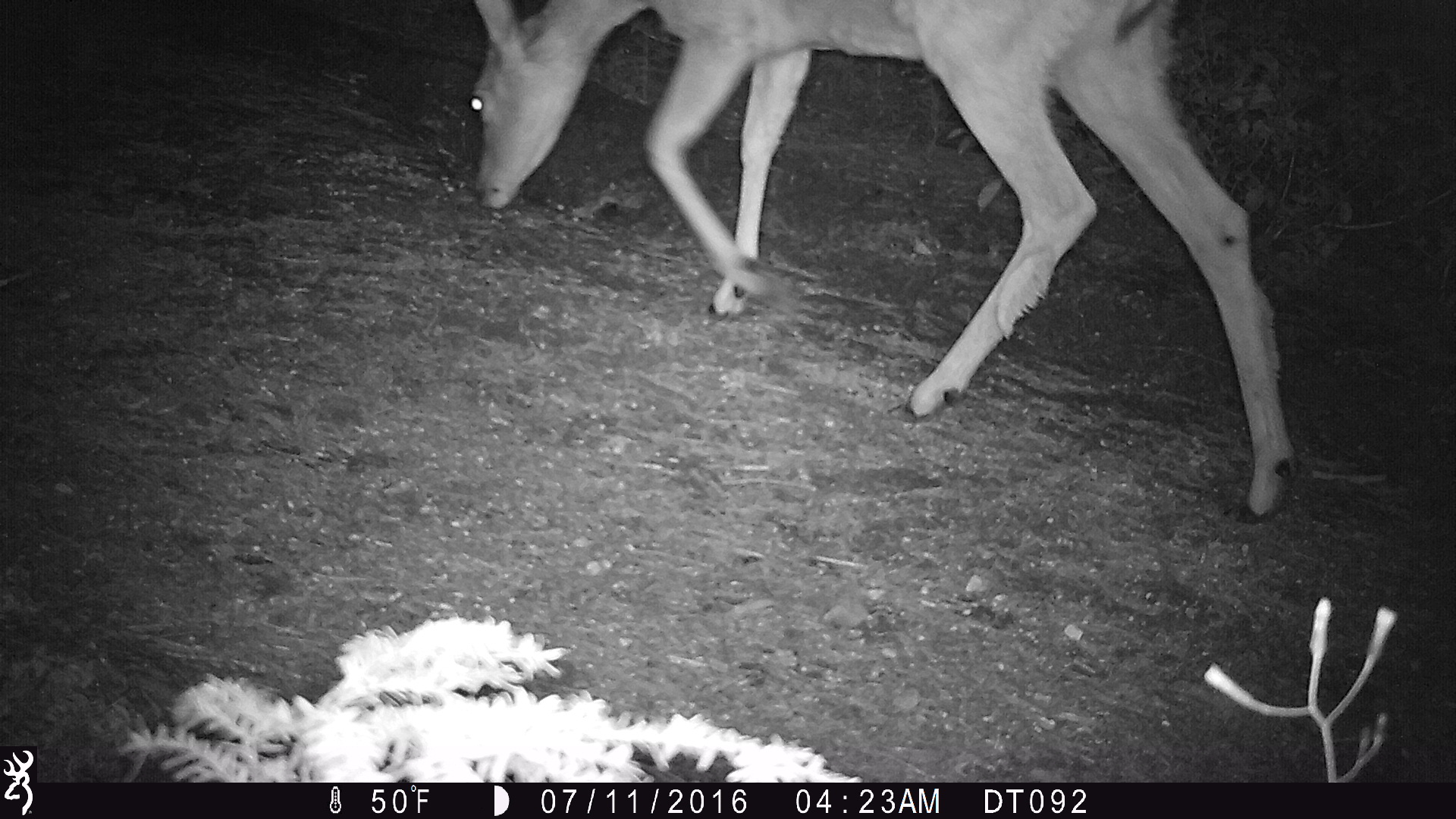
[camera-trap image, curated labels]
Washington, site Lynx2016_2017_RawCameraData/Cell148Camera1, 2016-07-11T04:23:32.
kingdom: Animalia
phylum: Chordata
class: Mammalia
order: Artiodactyla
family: Cervidae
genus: Odocoileus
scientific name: Odocoileus hemionus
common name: mule deer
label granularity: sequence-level